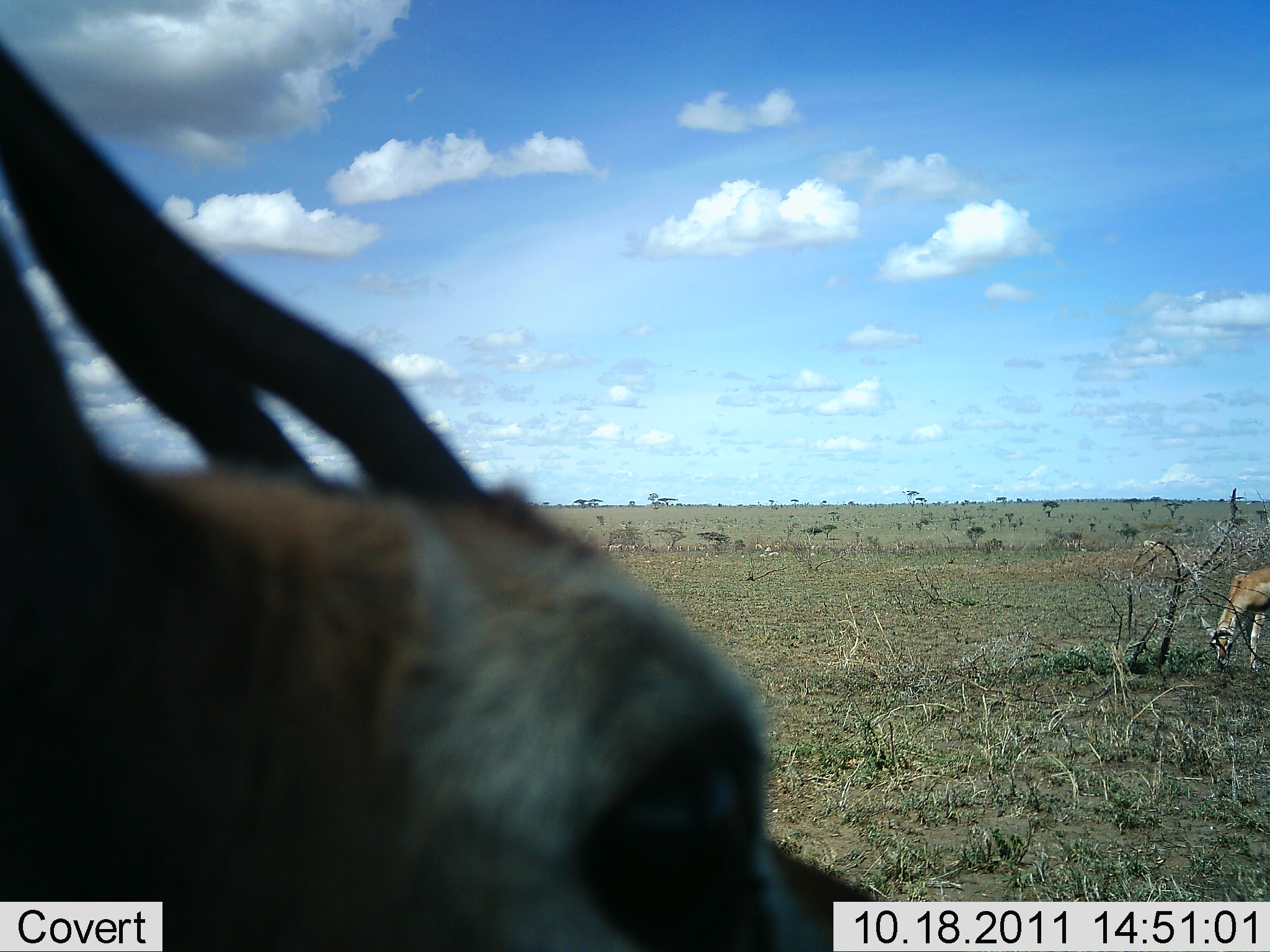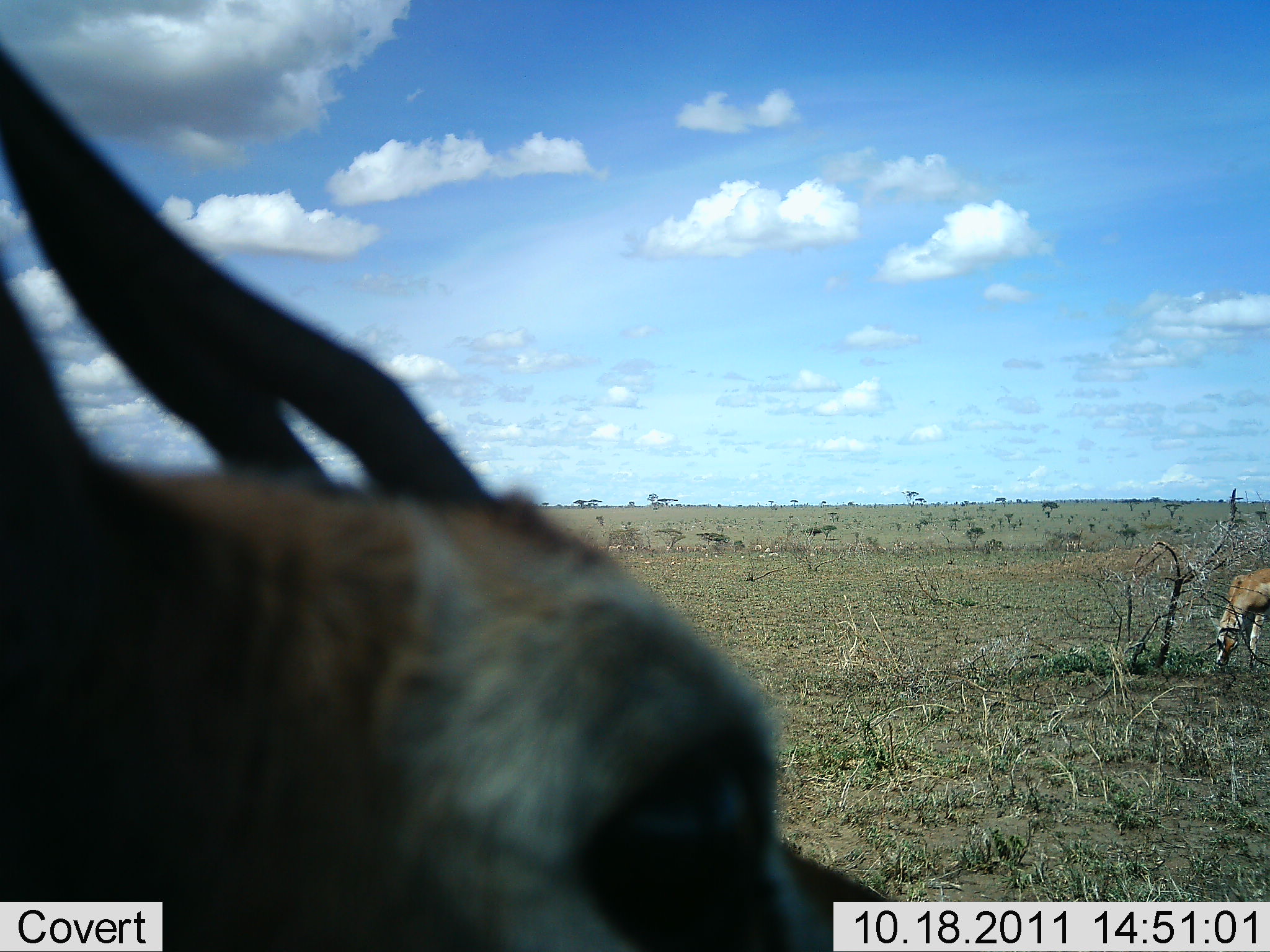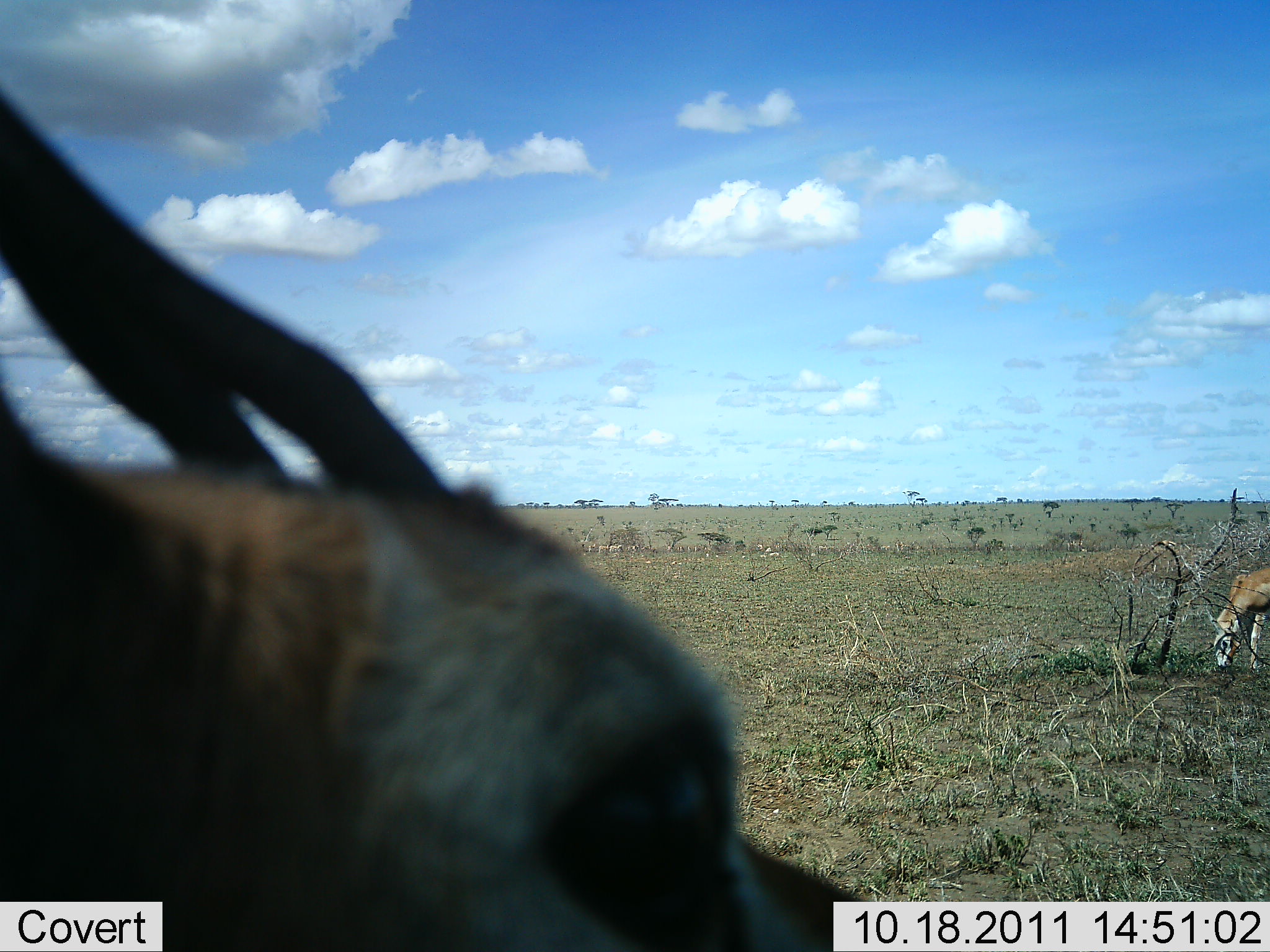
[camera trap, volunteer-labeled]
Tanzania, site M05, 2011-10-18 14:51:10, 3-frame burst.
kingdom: Animalia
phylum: Chordata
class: Mammalia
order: Artiodactyla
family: Bovidae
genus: Eudorcas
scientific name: Eudorcas thomsonii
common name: thomson's gazelle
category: gazellethomsons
Gazellethomsons (thomson's gazelle) (Eudorcas thomsonii), count 2. Behavior (volunteer vote fractions): standing 73%, resting 9%, moving 9%, interacting 0%. Young present (vote fraction): 0%. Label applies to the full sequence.